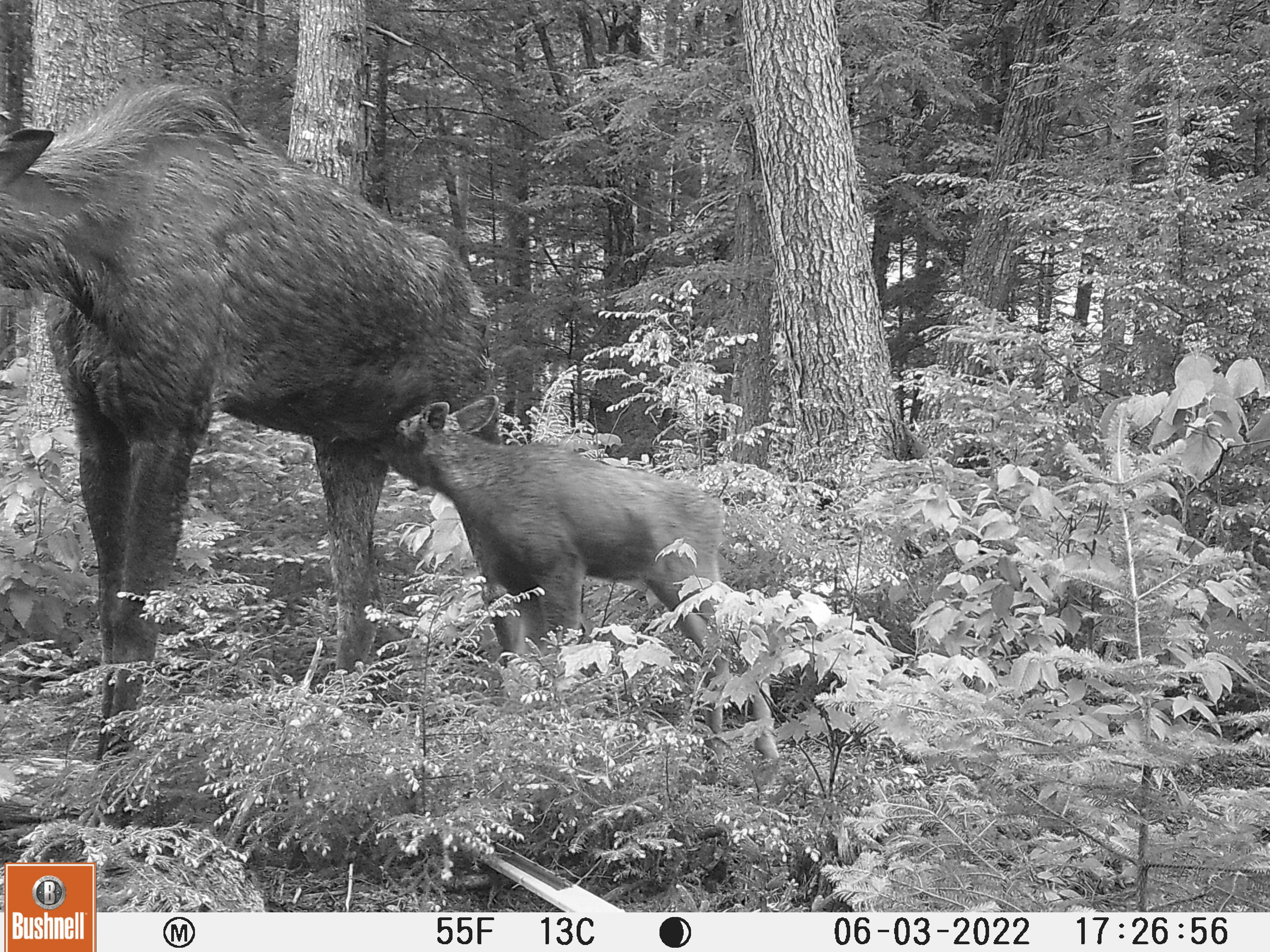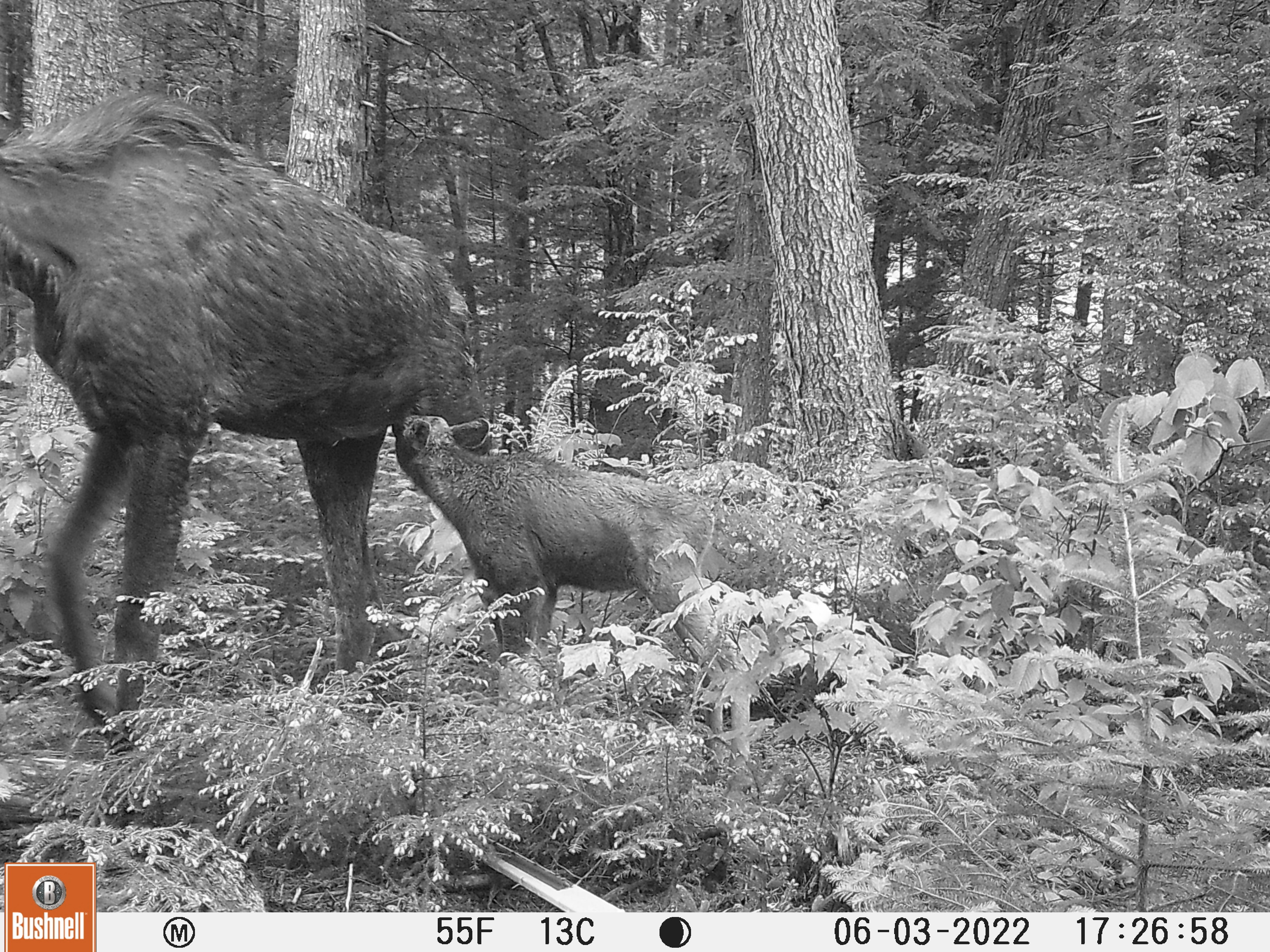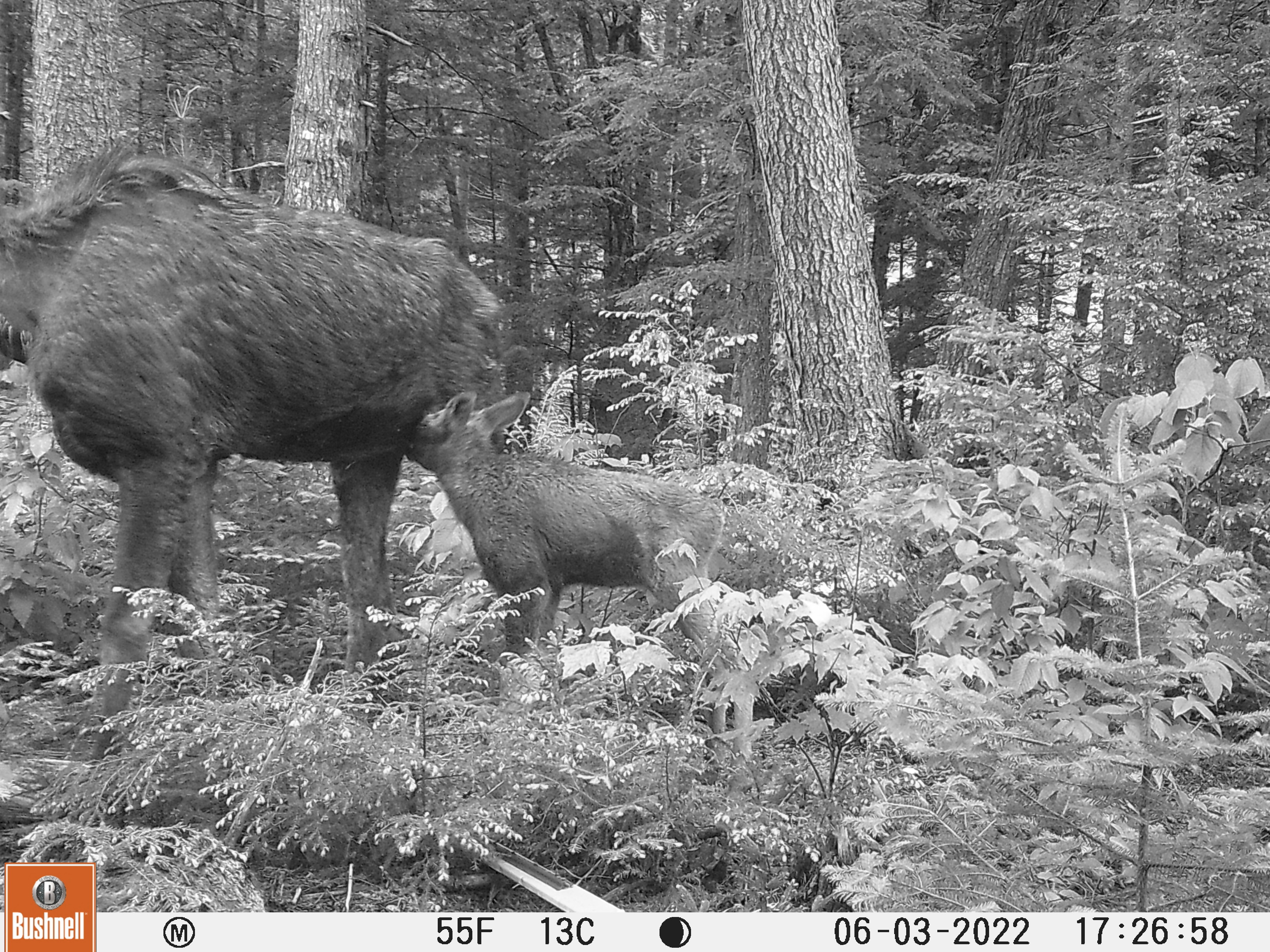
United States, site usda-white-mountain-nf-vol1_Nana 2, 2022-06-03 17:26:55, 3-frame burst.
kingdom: Animalia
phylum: Chordata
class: Mammalia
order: Artiodactyla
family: Cervidae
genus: Alces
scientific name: Alces alces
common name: moose